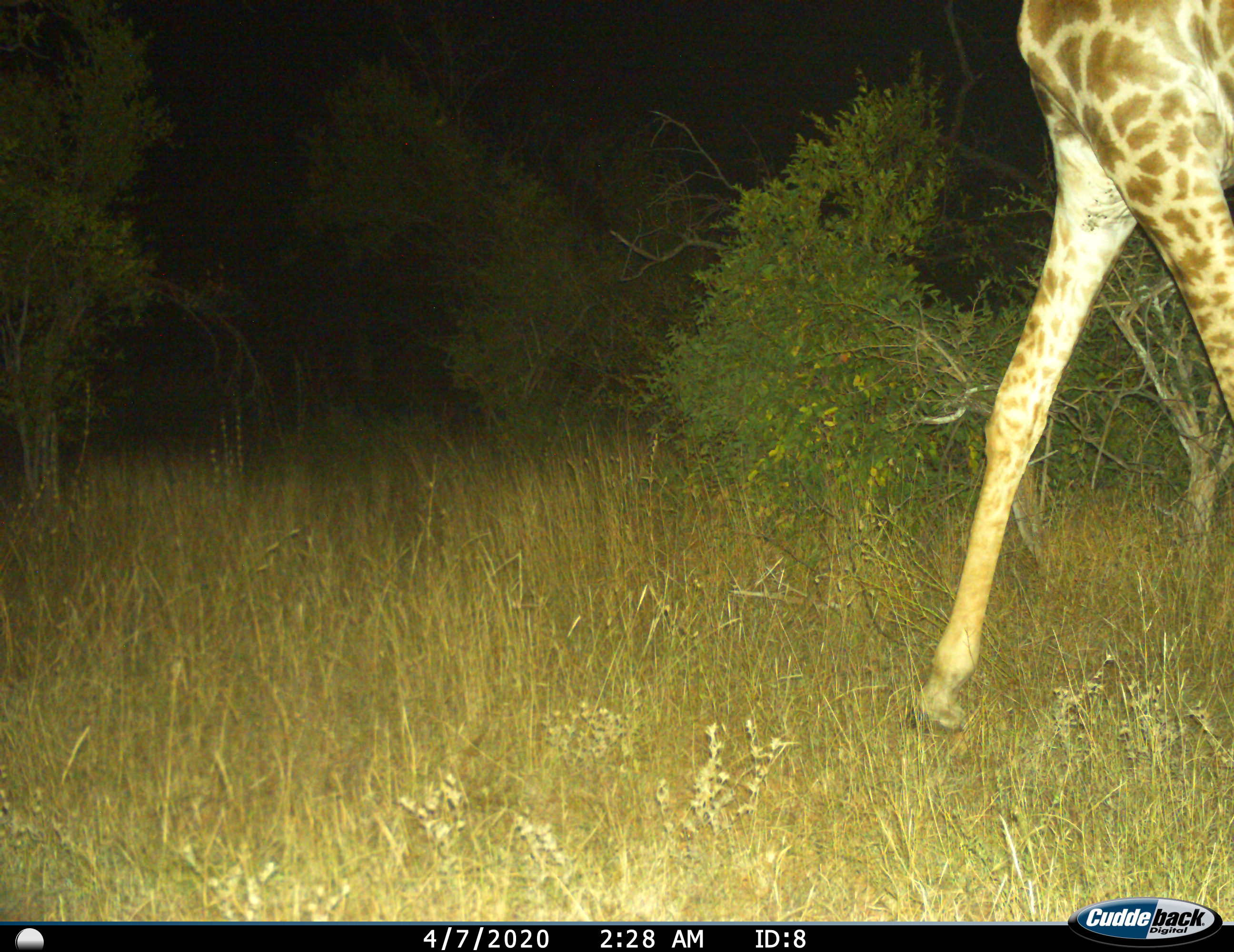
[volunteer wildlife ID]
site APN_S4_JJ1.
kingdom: Animalia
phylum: Chordata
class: Mammalia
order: Artiodactyla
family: Giraffidae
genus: Giraffa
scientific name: Giraffa camelopardalis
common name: giraffe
Giraffe (Giraffa camelopardalis), count 1. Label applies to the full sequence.